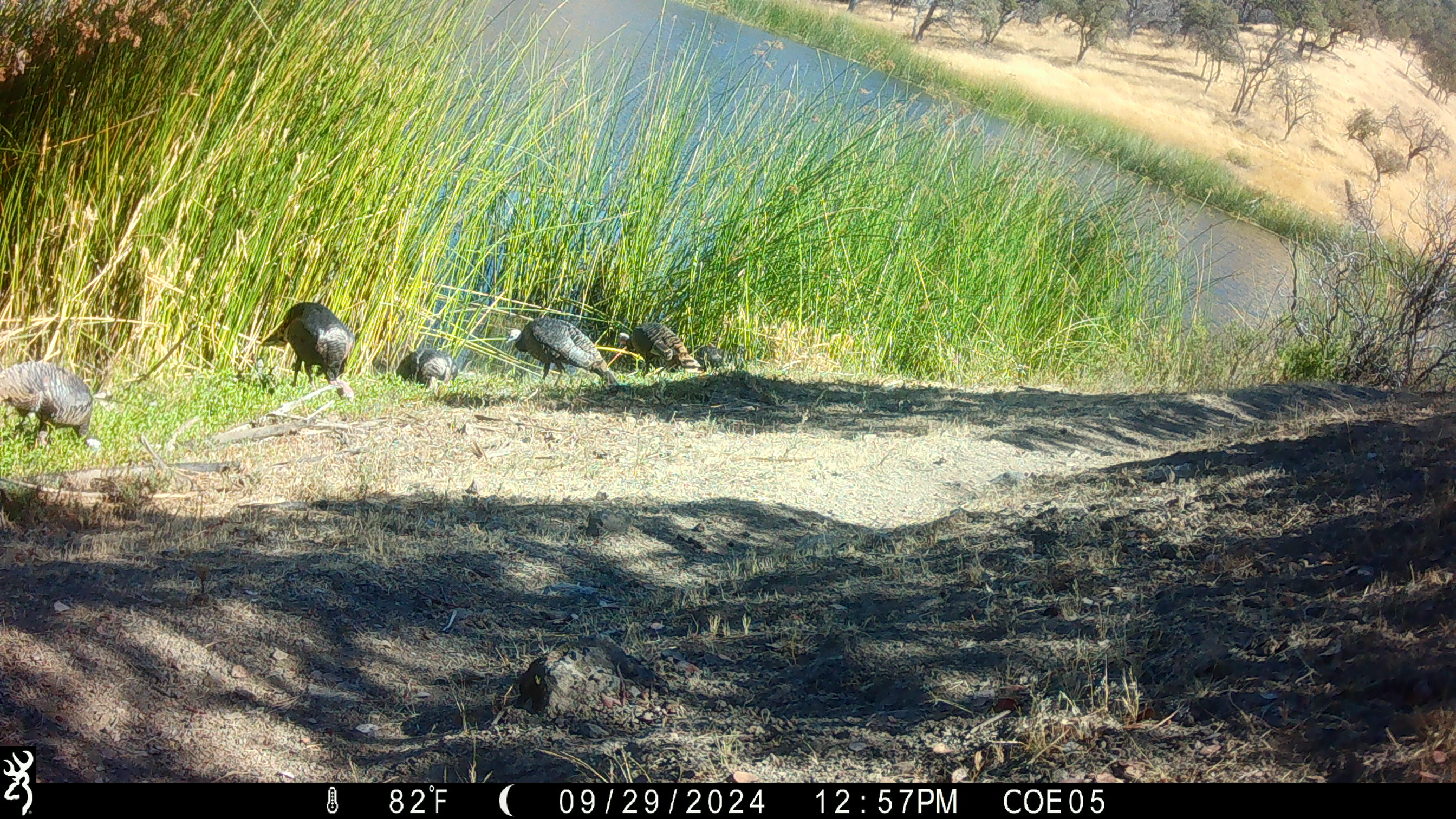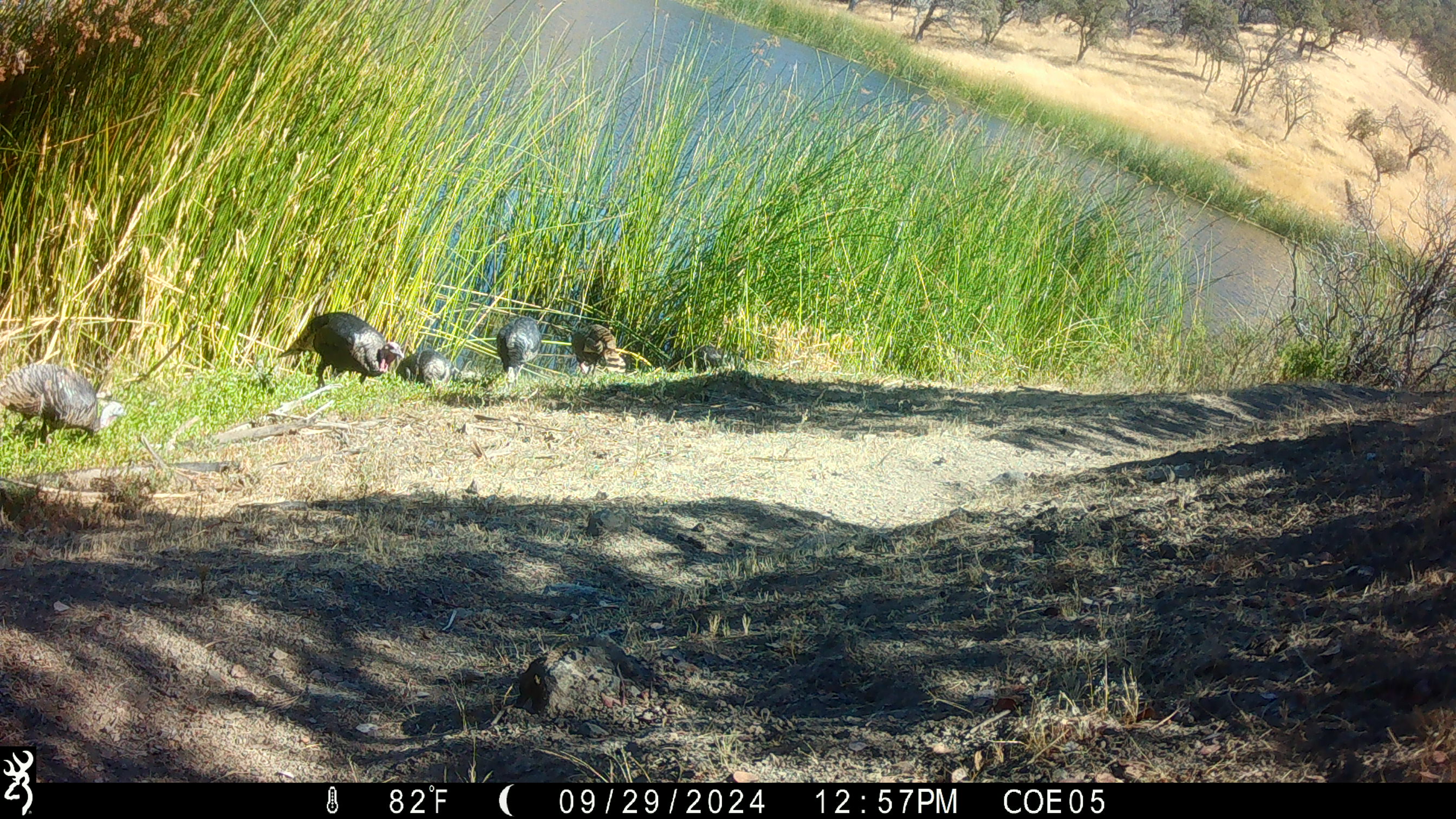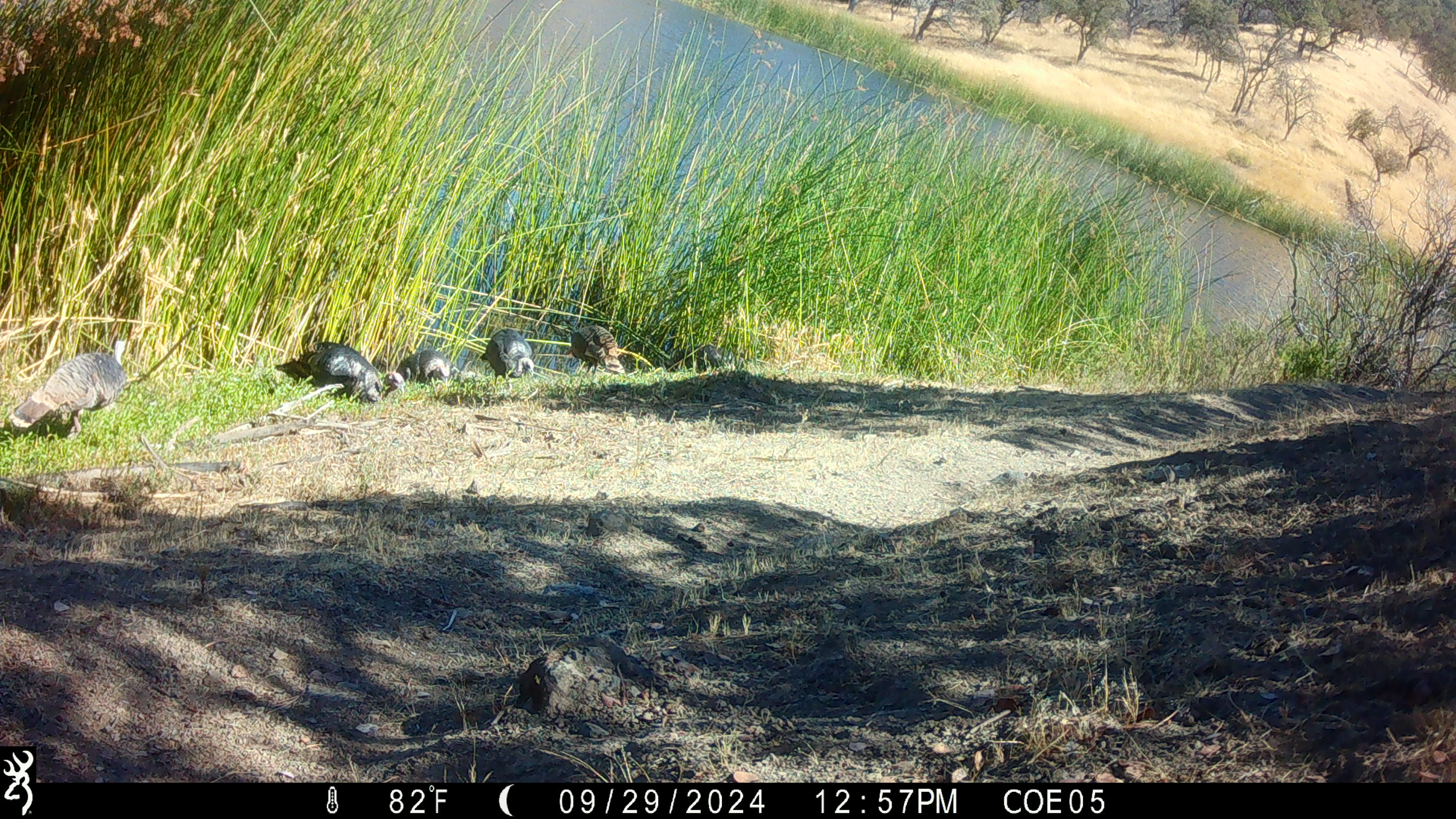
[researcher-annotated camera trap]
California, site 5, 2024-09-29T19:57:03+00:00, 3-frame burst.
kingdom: Animalia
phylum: Chordata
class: Aves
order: Galliformes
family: Phasianidae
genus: Meleagris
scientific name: Meleagris gallopavo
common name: turkey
Turkey (Meleagris gallopavo).